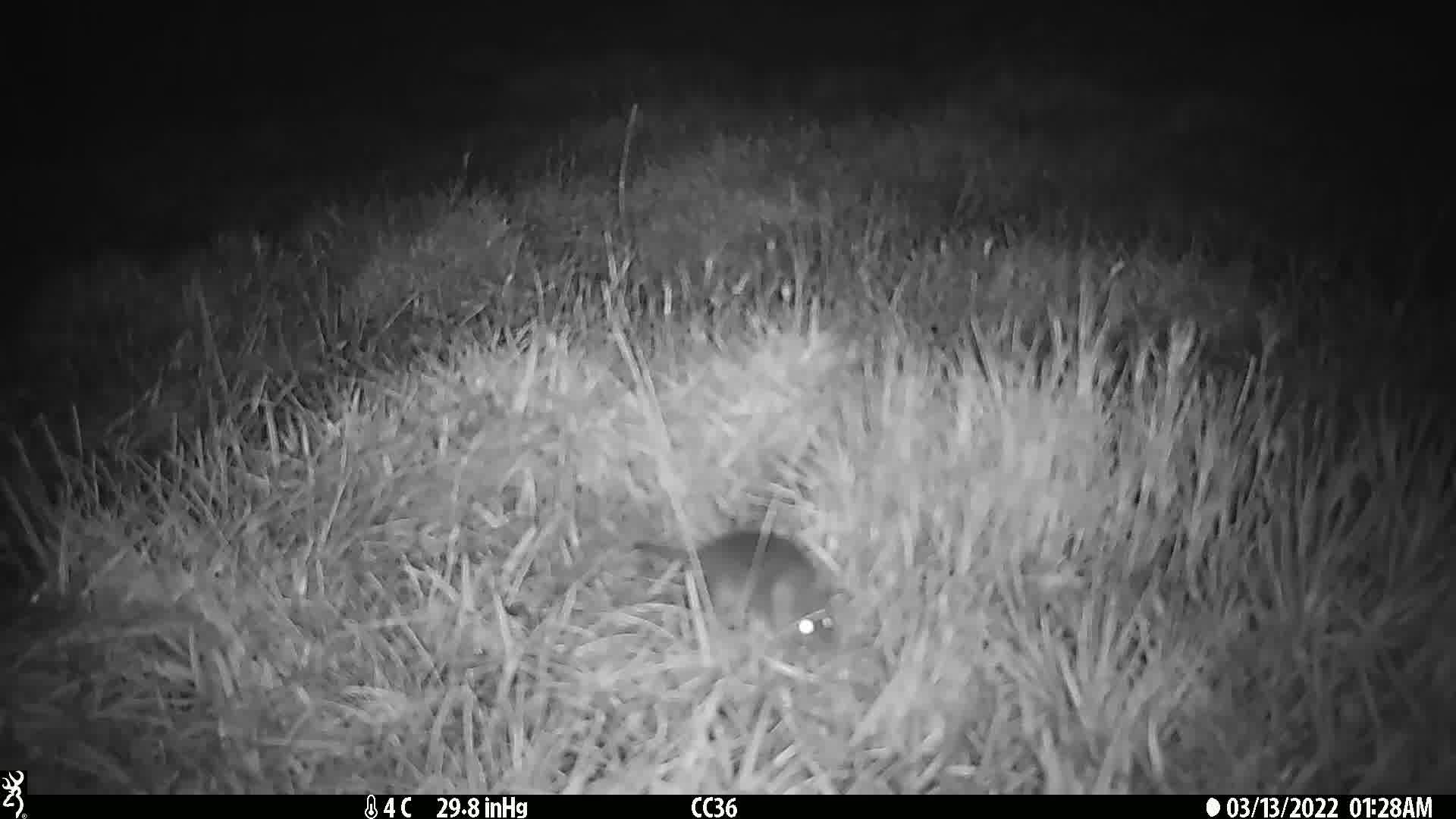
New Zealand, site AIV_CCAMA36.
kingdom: Animalia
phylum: Chordata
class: Mammalia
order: Rodentia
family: Muridae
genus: Mus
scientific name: Mus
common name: mouse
Mouse (Mus).